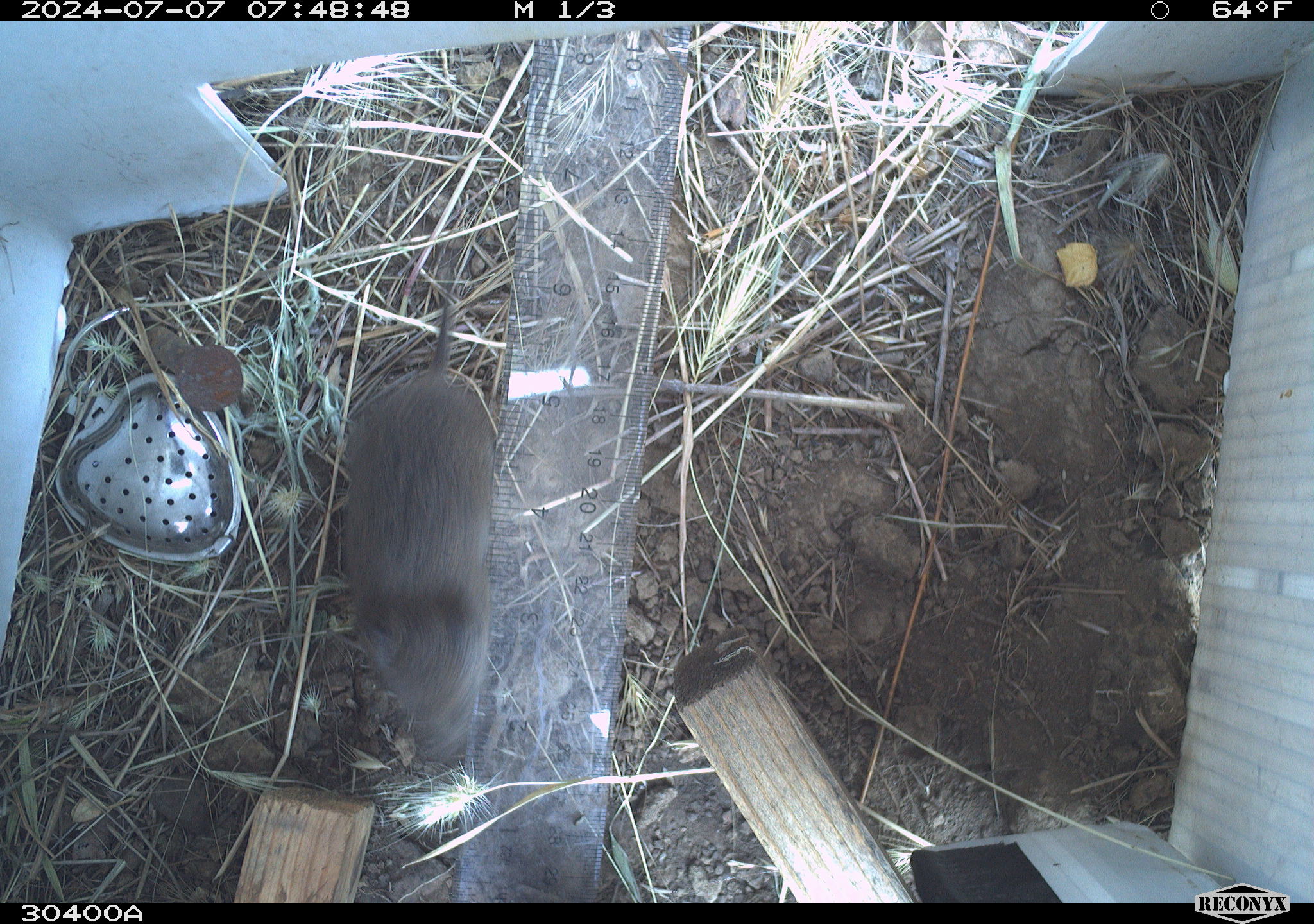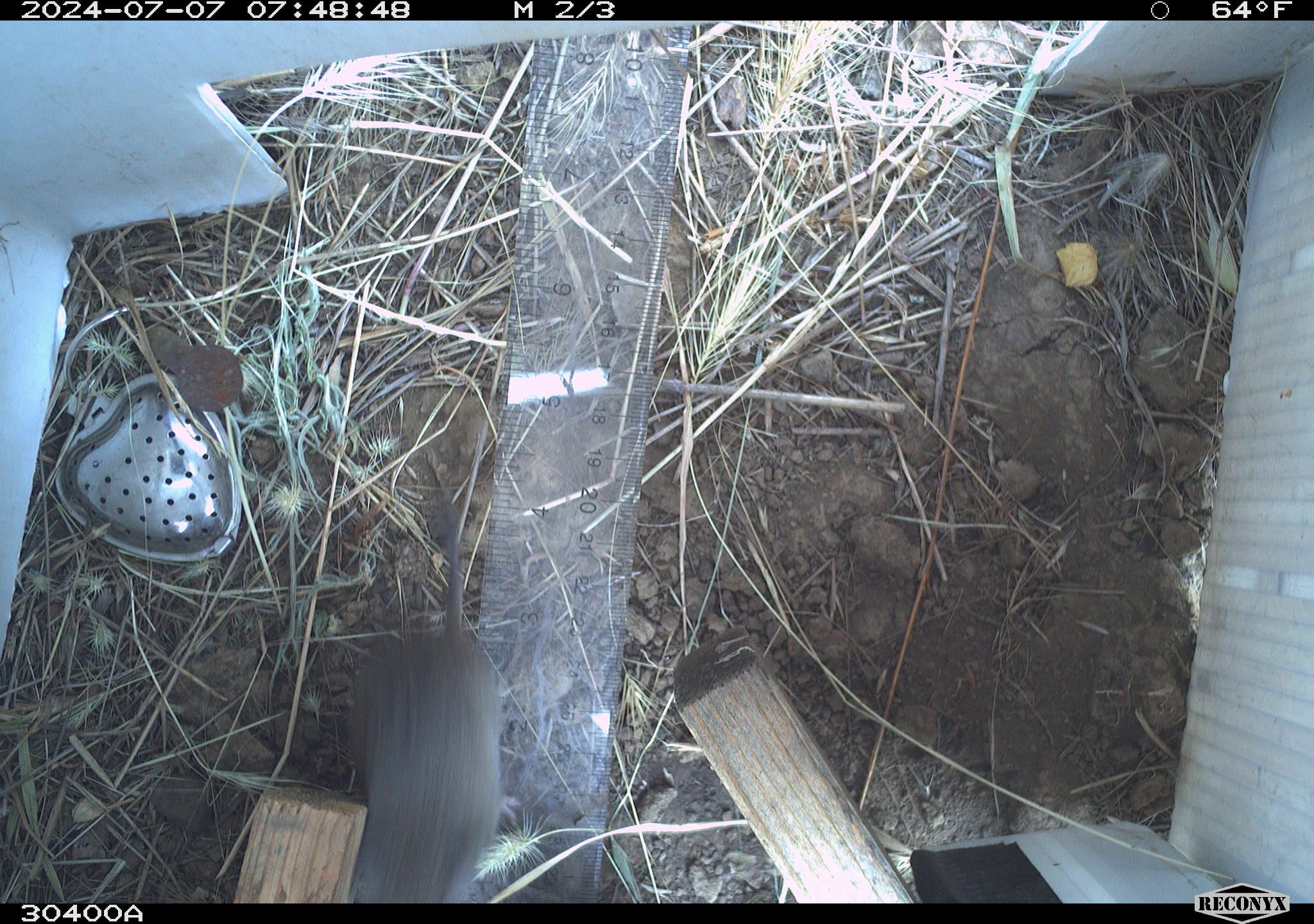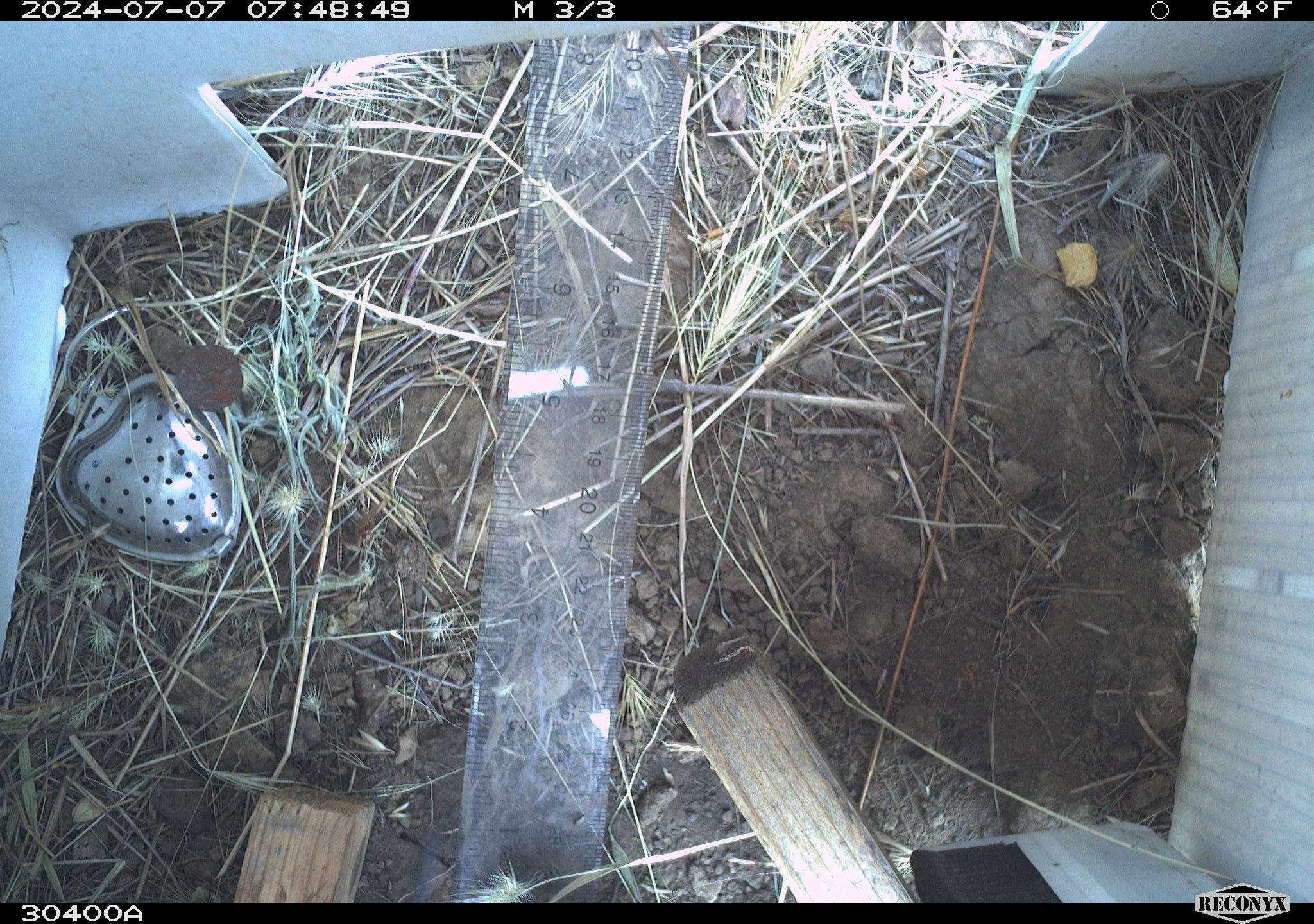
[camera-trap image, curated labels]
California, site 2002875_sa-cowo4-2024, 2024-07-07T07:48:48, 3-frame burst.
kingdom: Animalia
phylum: Chordata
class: Mammalia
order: Rodentia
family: Cricetidae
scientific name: Arvicolinae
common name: voles, lemmings, and muskrats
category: arvicolinae subfamily